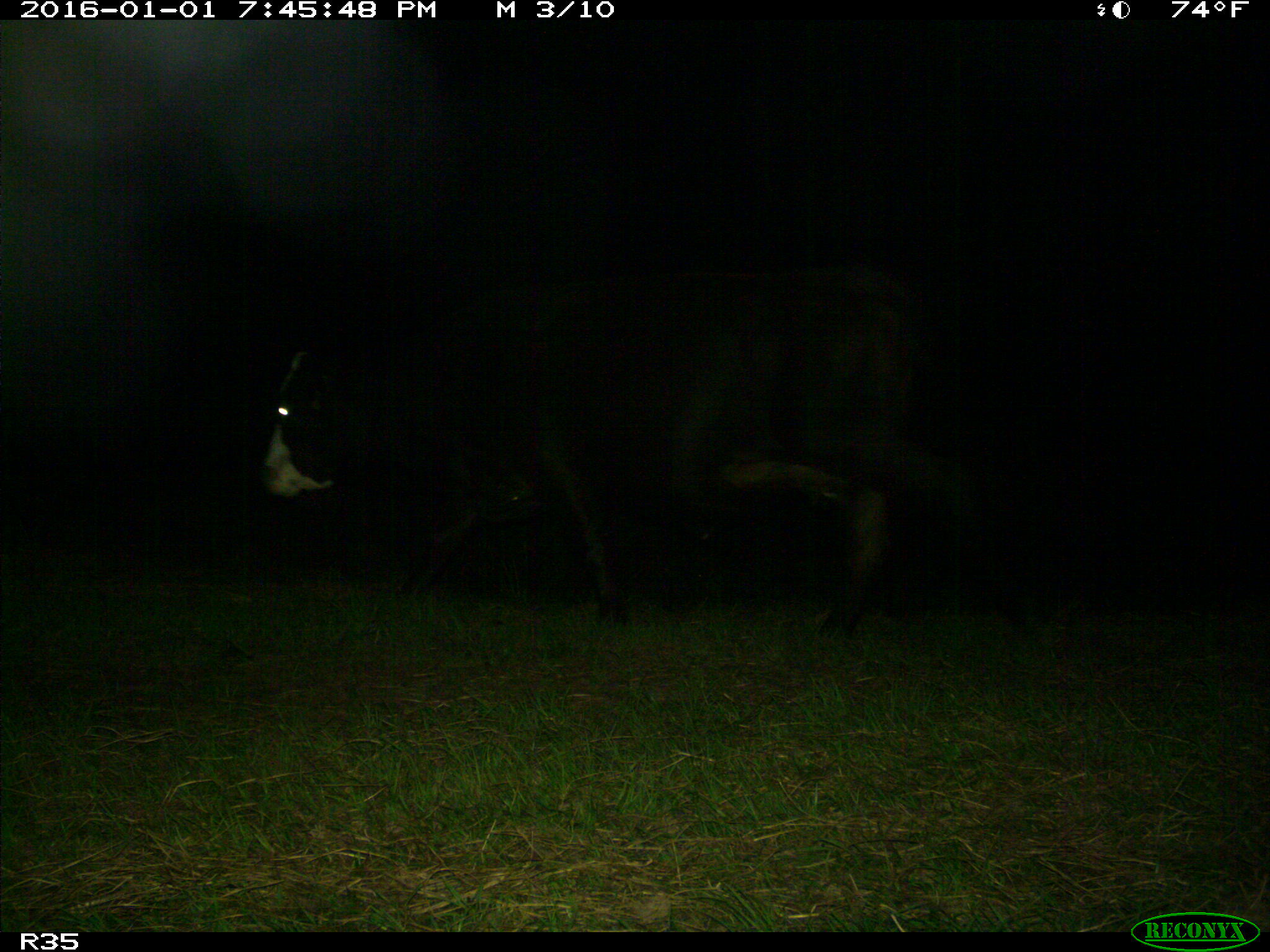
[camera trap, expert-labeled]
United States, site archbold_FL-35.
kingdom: Animalia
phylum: Chordata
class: Mammalia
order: Artiodactyla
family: Bovidae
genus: Bos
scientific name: Bos taurus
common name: domestic cow